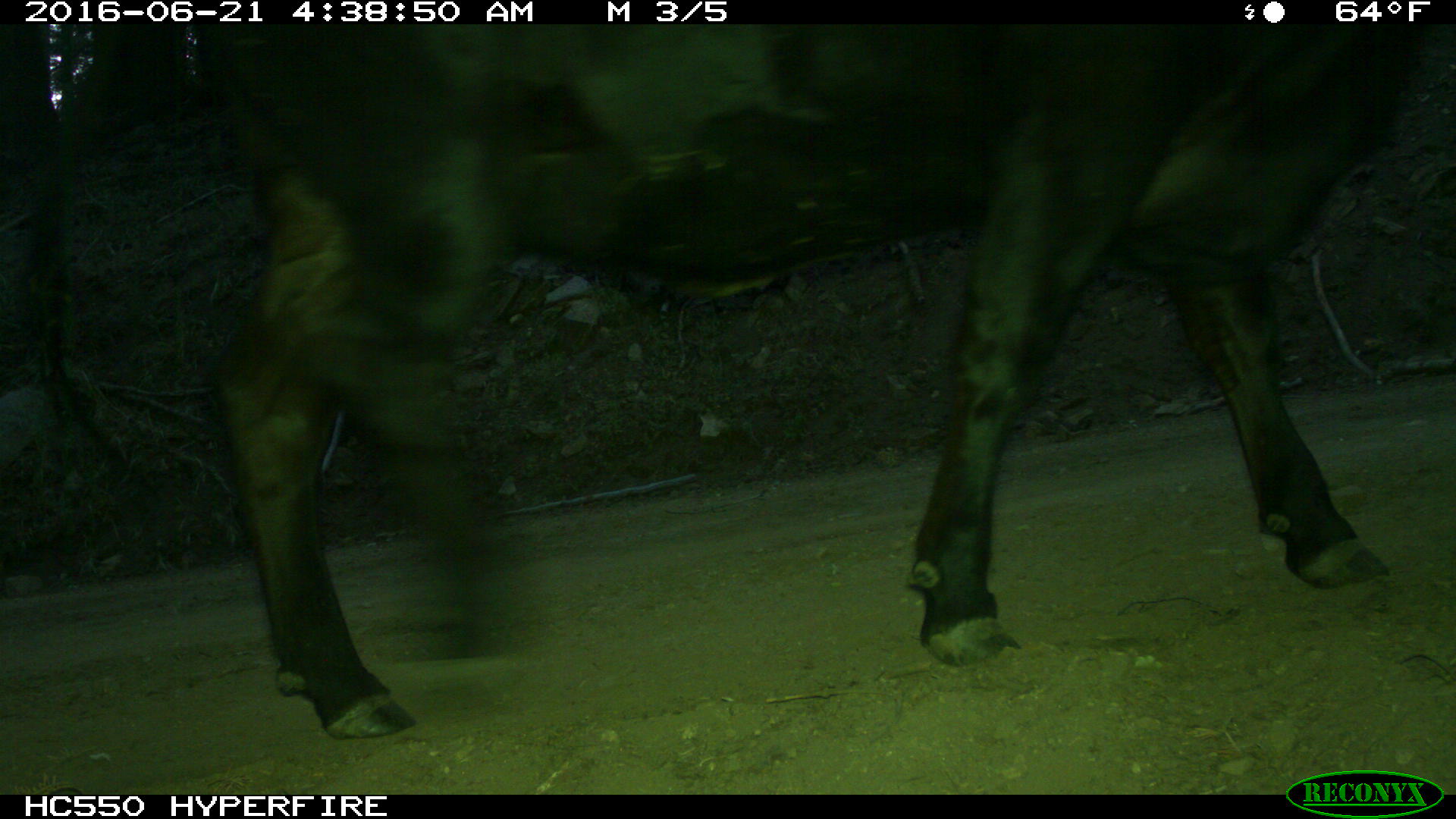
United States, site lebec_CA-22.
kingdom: Animalia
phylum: Chordata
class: Mammalia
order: Artiodactyla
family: Bovidae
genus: Bos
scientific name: Bos taurus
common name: domestic cow